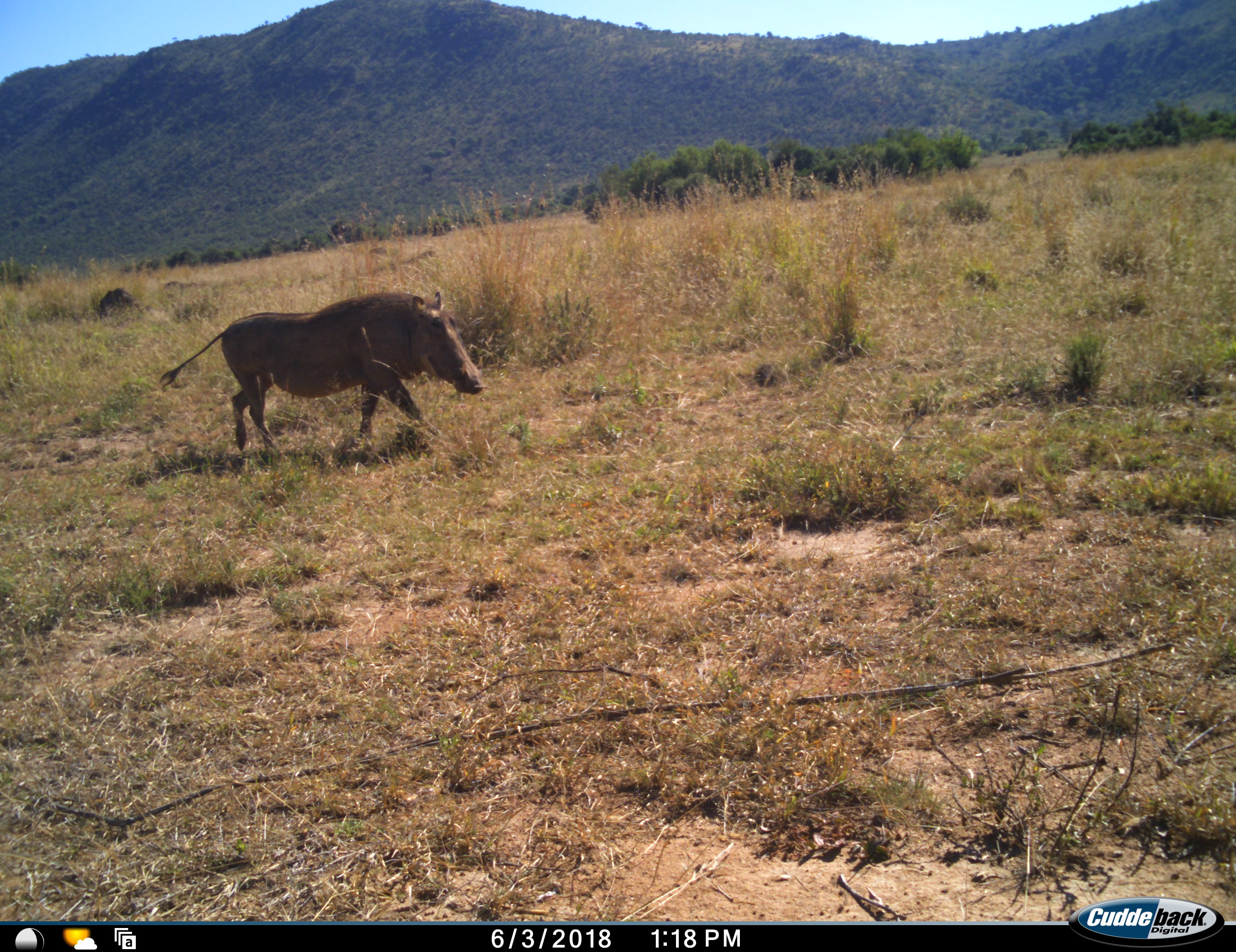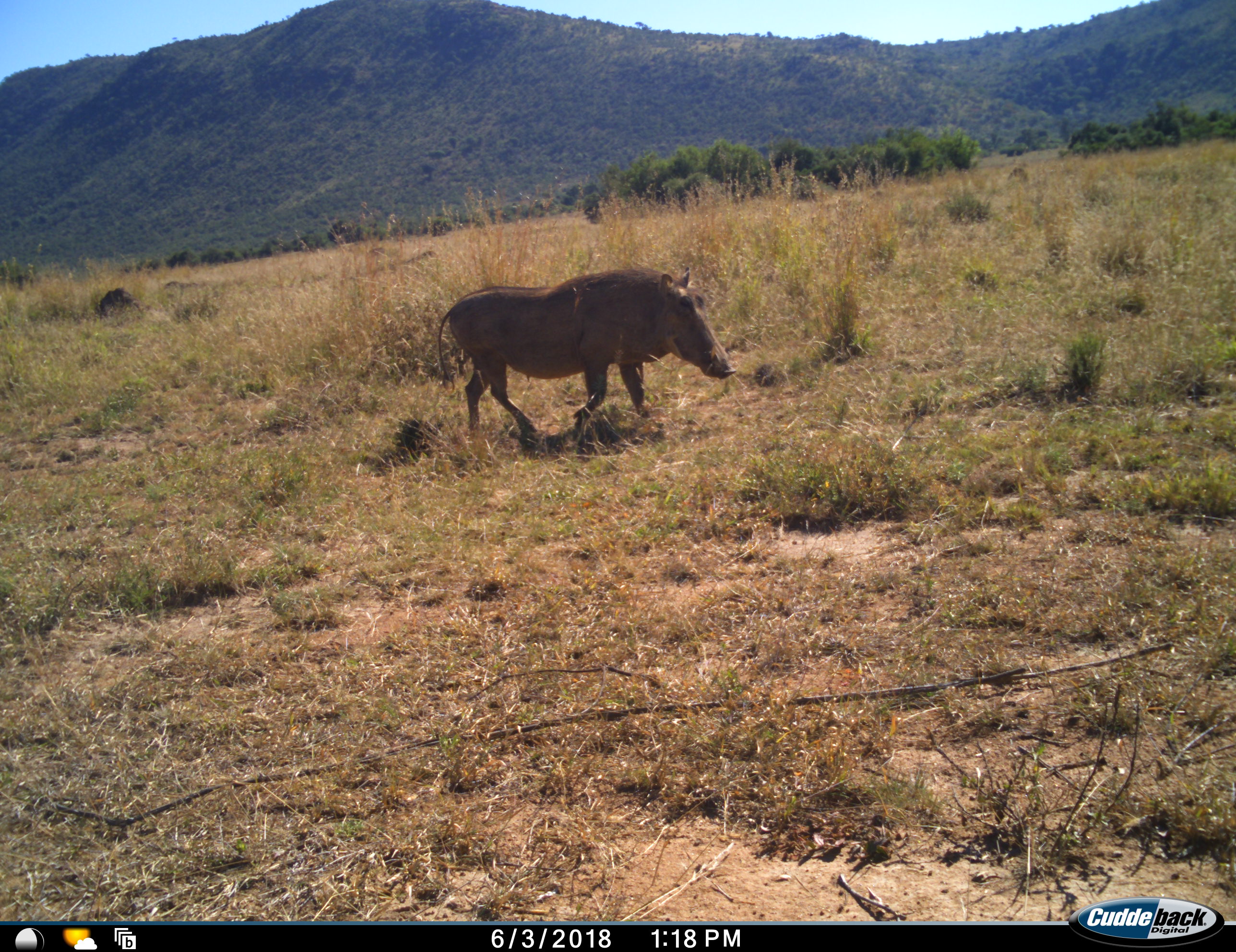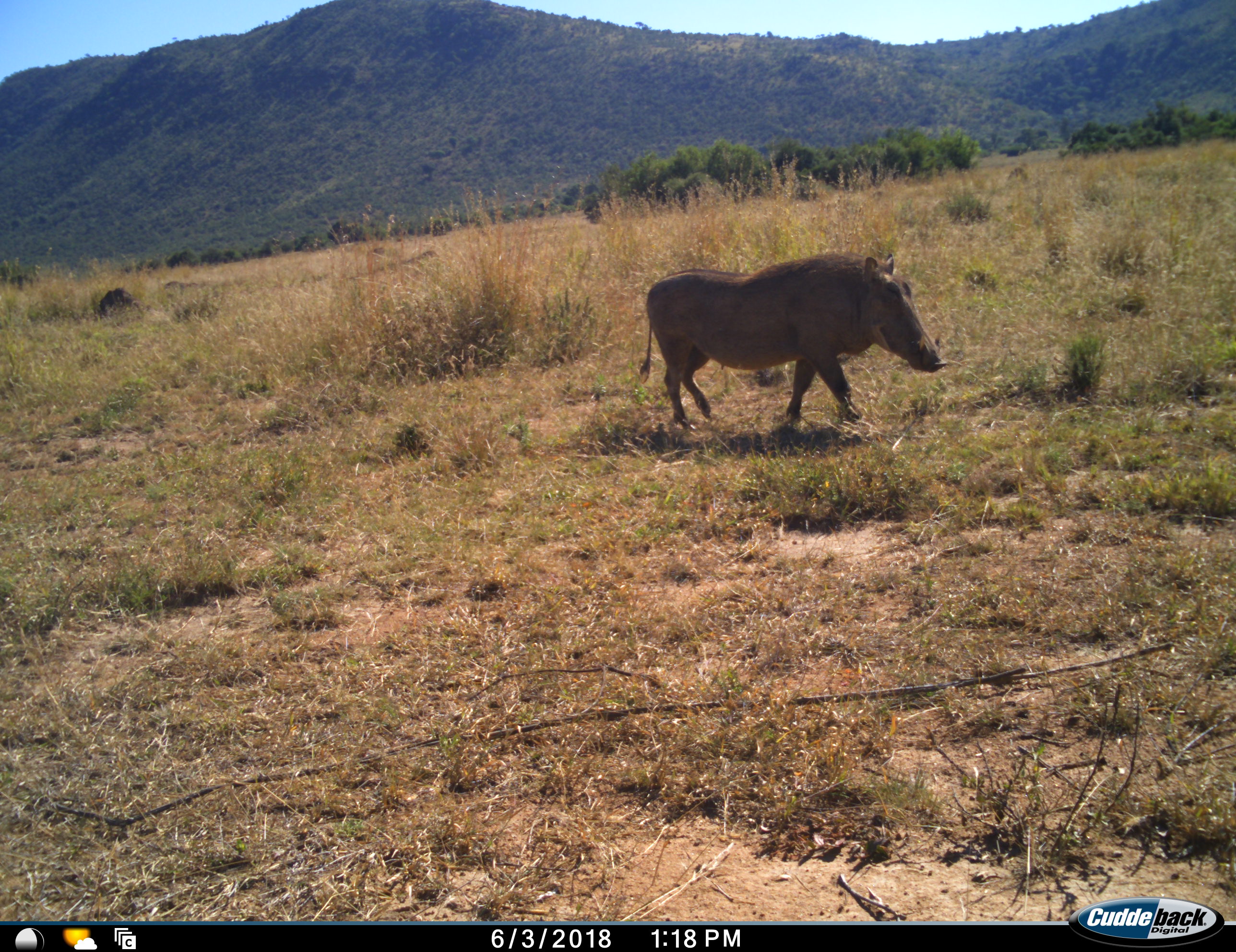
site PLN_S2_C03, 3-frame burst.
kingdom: Animalia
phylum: Chordata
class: Mammalia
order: Artiodactyla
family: Suidae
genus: Phacochoerus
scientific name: Phacochoerus africanus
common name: warthog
Warthog (Phacochoerus africanus), count 1. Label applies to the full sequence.